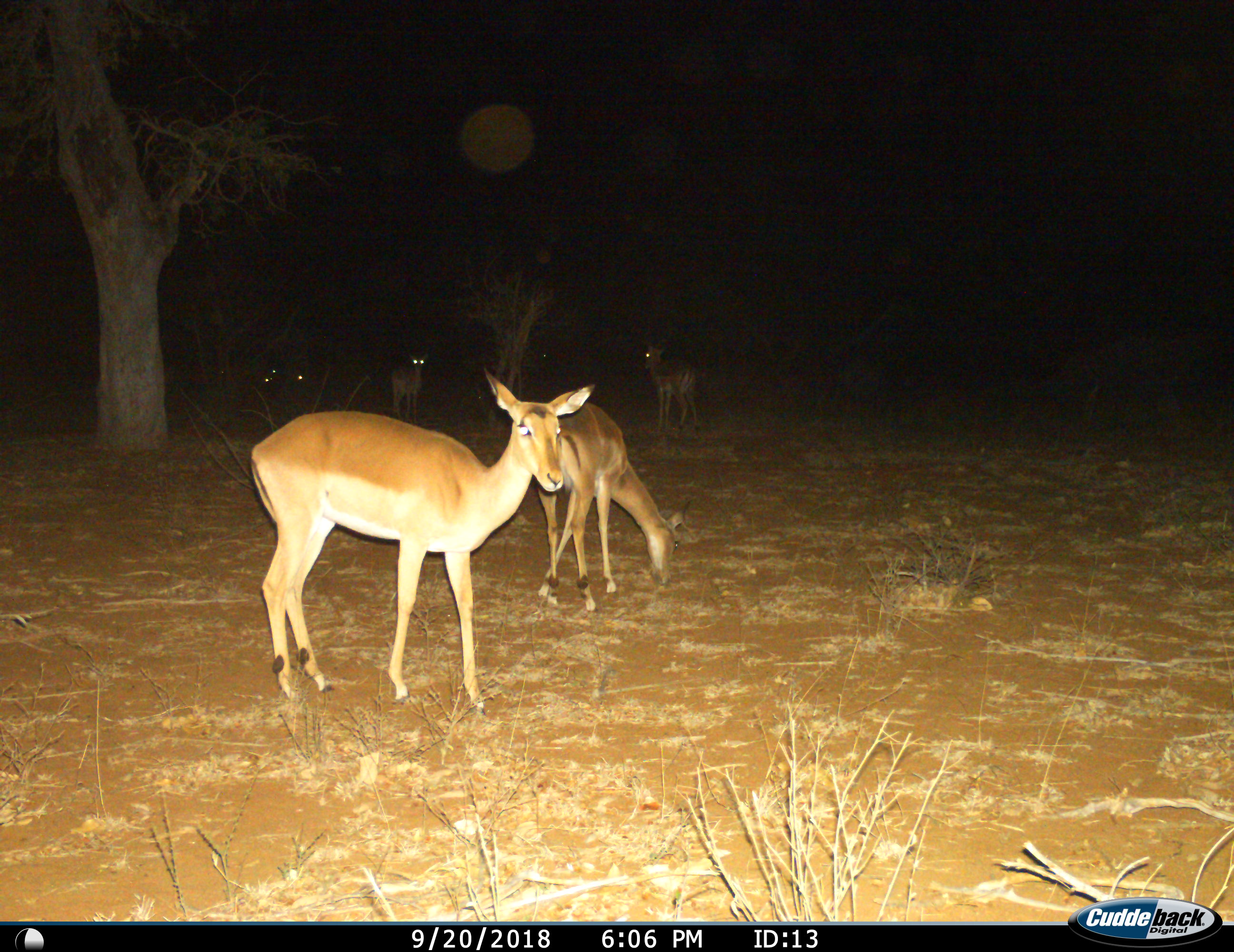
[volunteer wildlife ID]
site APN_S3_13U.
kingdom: Animalia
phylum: Chordata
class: Mammalia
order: Artiodactyla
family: Bovidae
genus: Aepyceros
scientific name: Aepyceros melampus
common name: impala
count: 7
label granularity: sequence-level